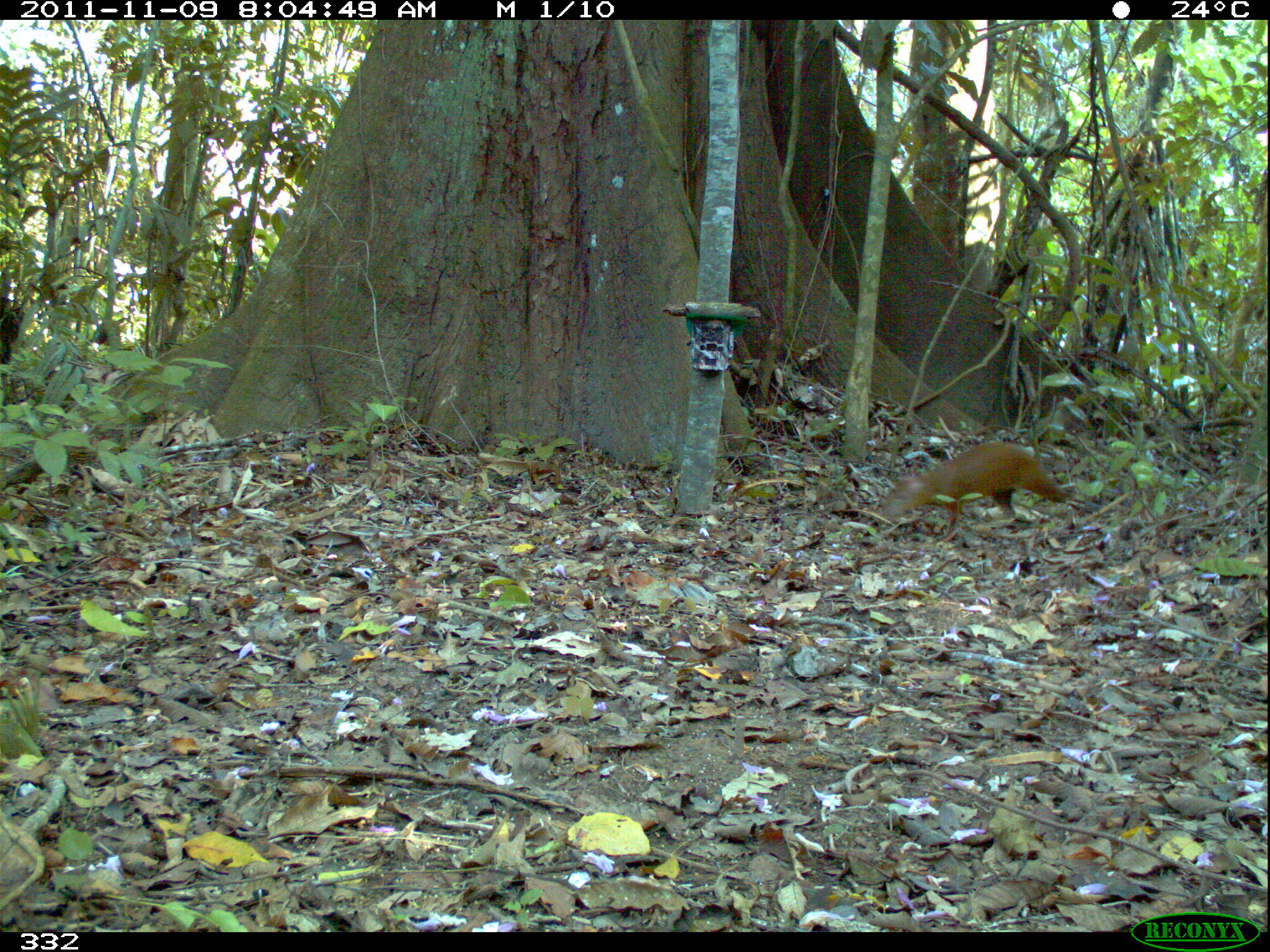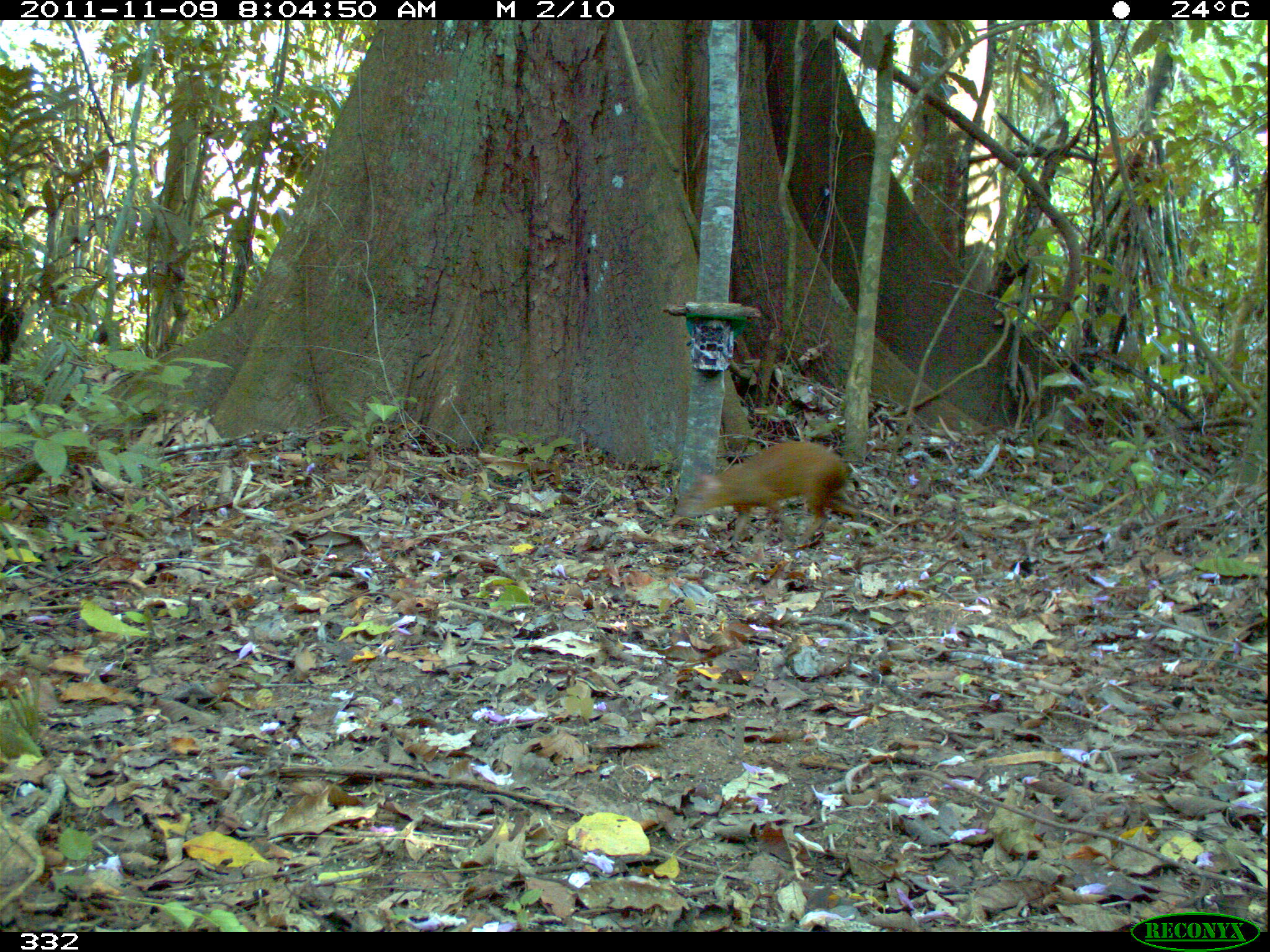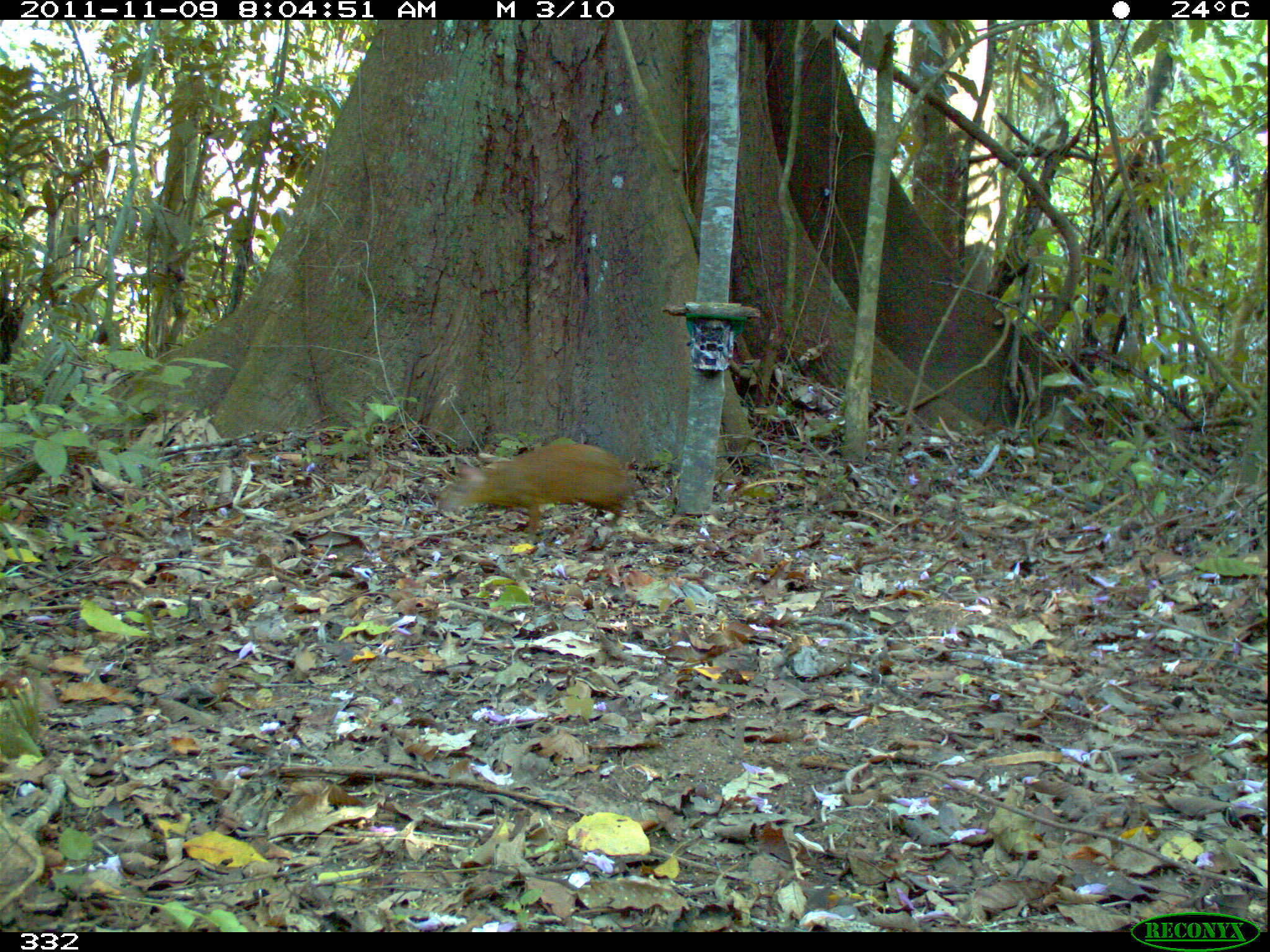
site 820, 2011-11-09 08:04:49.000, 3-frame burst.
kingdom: Animalia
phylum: Chordata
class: Mammalia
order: Rodentia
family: Dasyproctidae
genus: Dasyprocta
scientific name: Dasyprocta punctata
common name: central american agouti